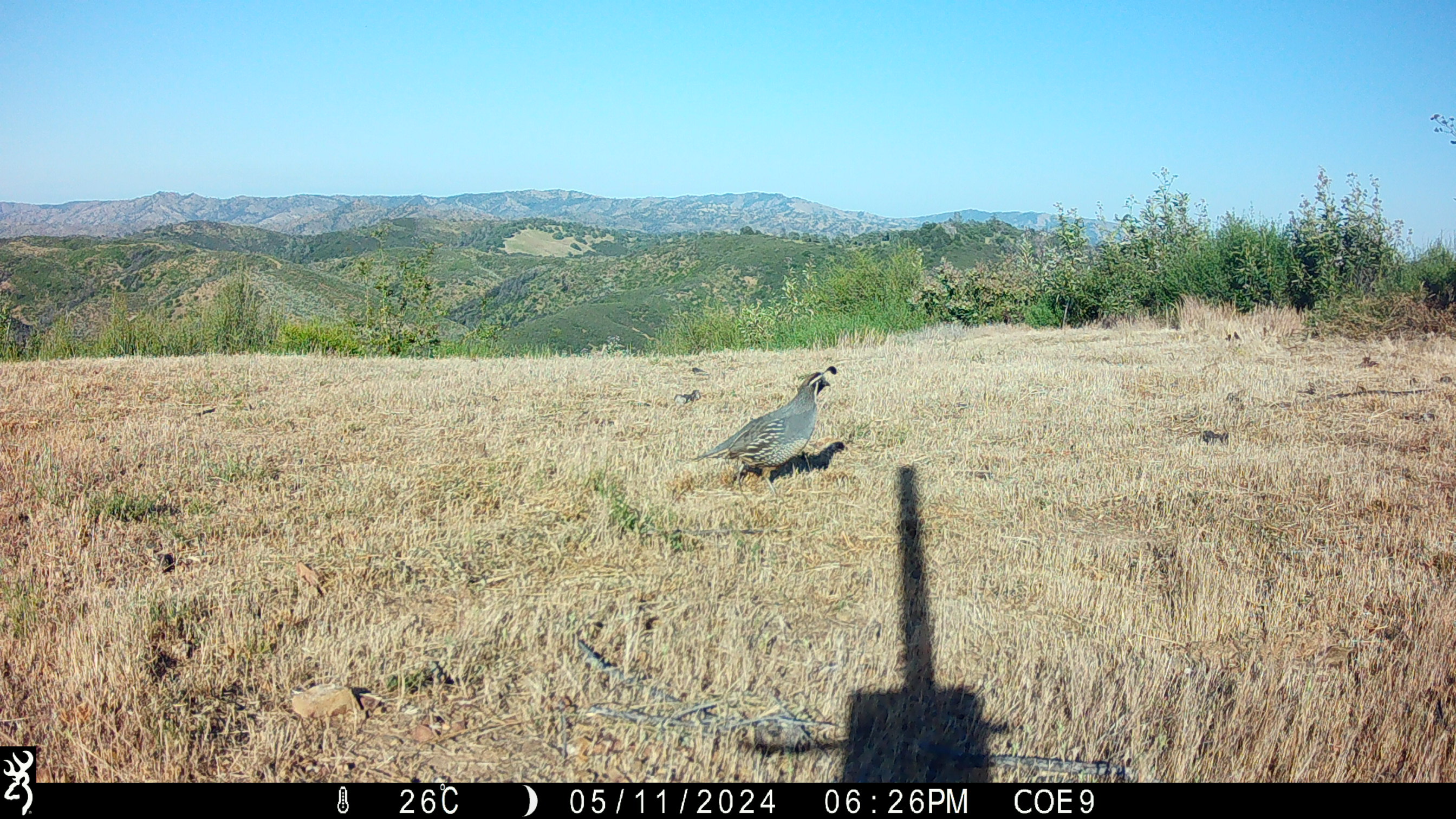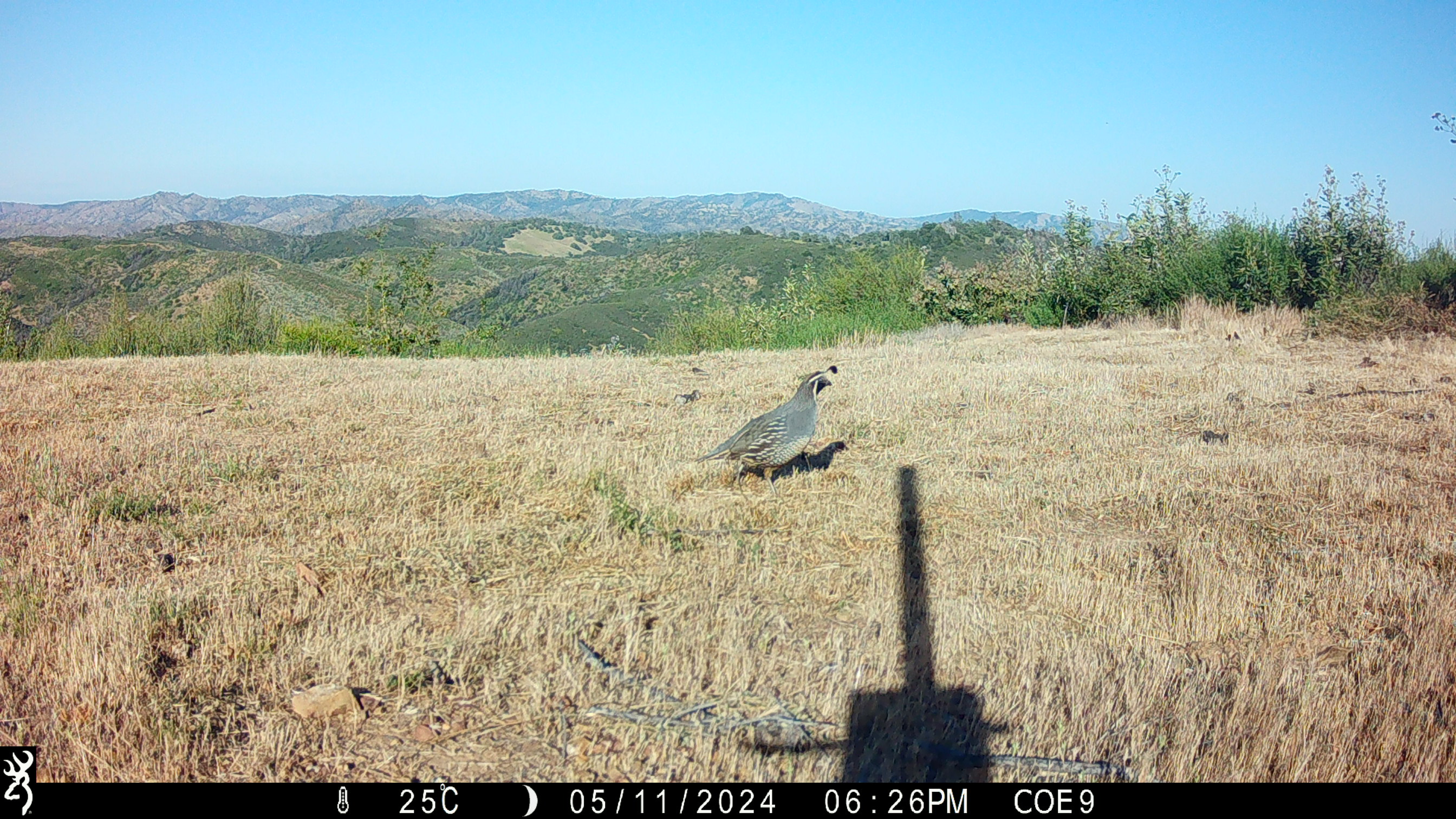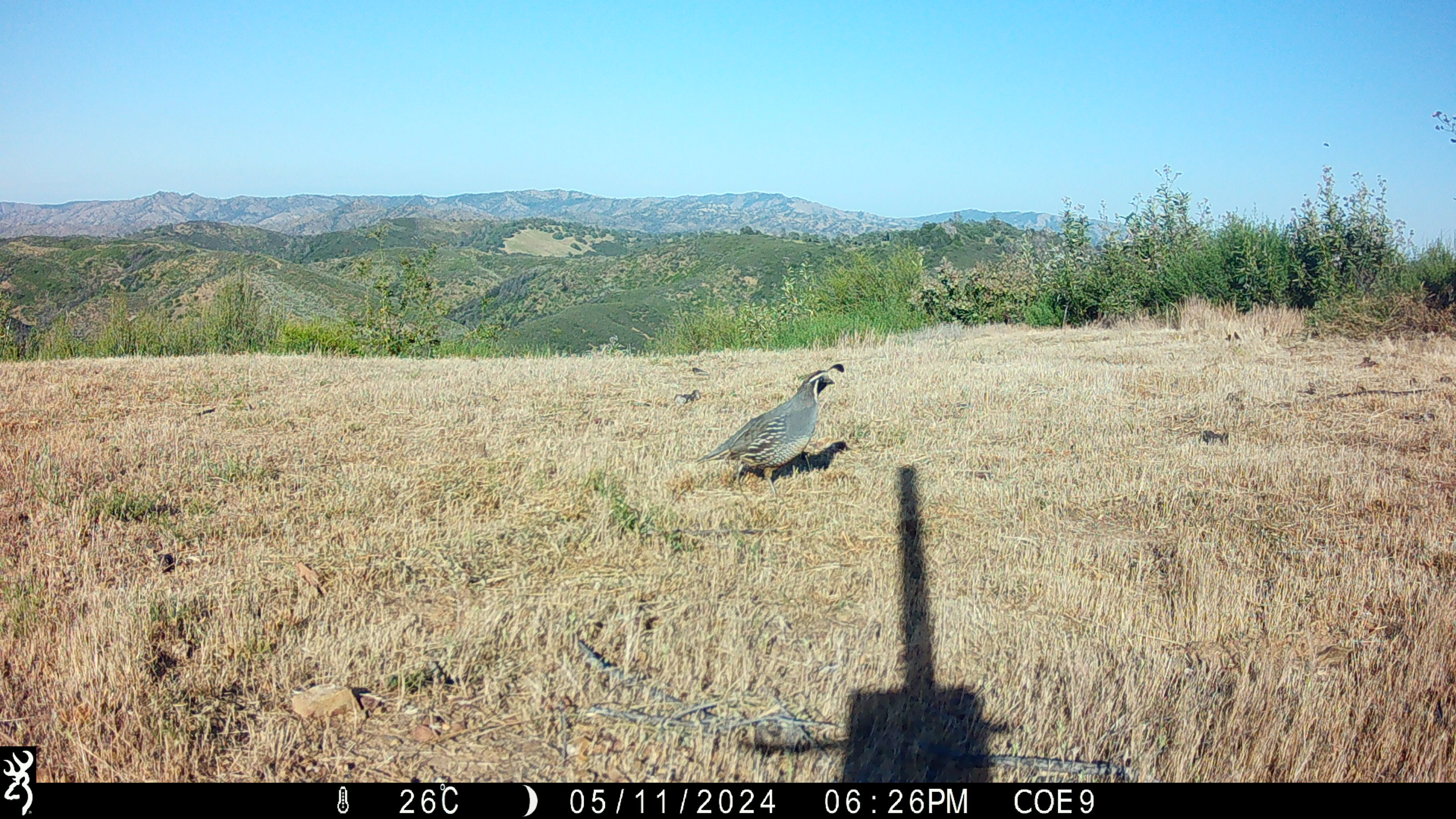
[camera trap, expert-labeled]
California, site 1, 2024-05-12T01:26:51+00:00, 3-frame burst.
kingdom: Animalia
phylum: Chordata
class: Aves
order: Galliformes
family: Odontophoridae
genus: Callipepla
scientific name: Callipepla californica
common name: california quail